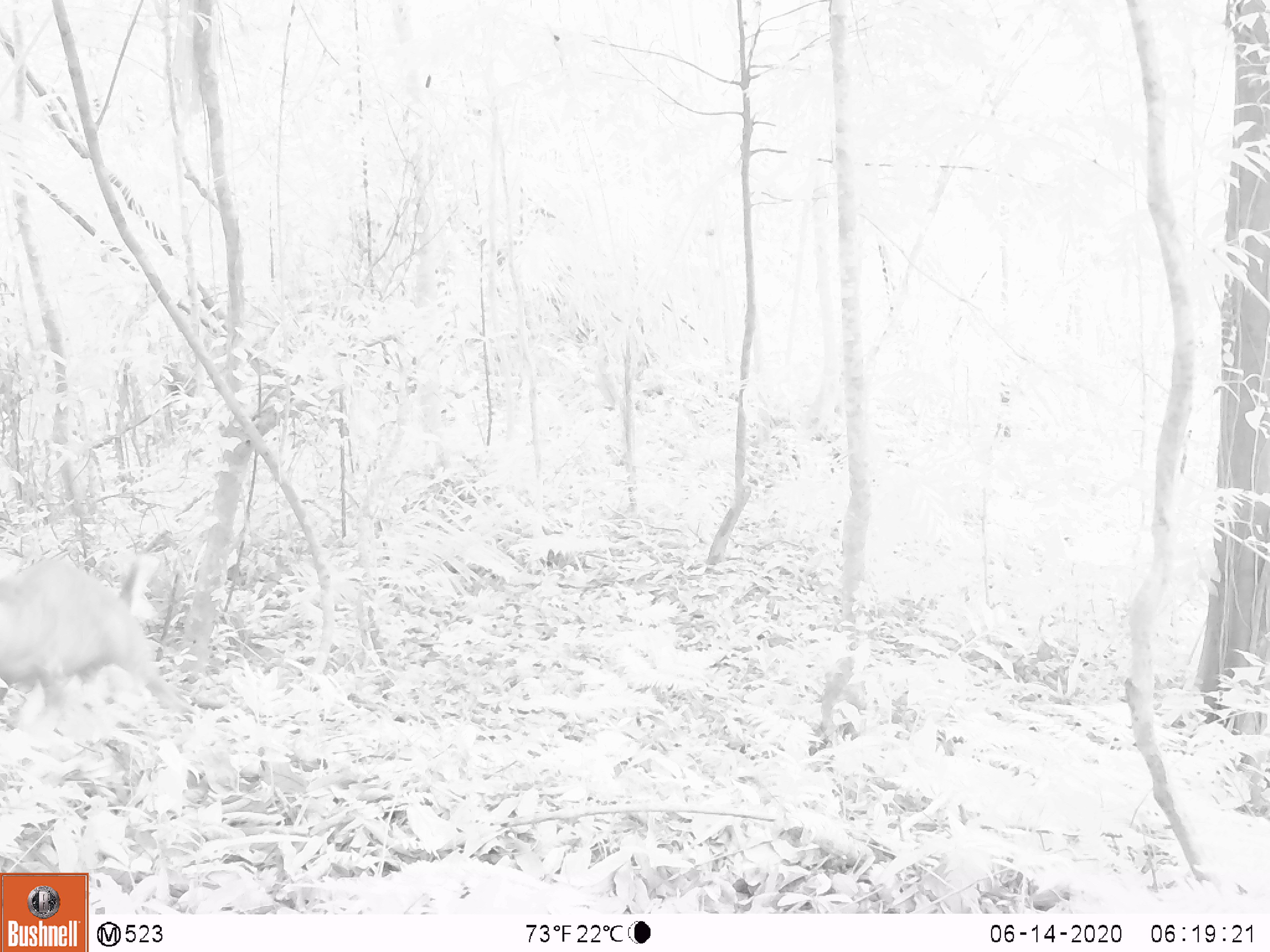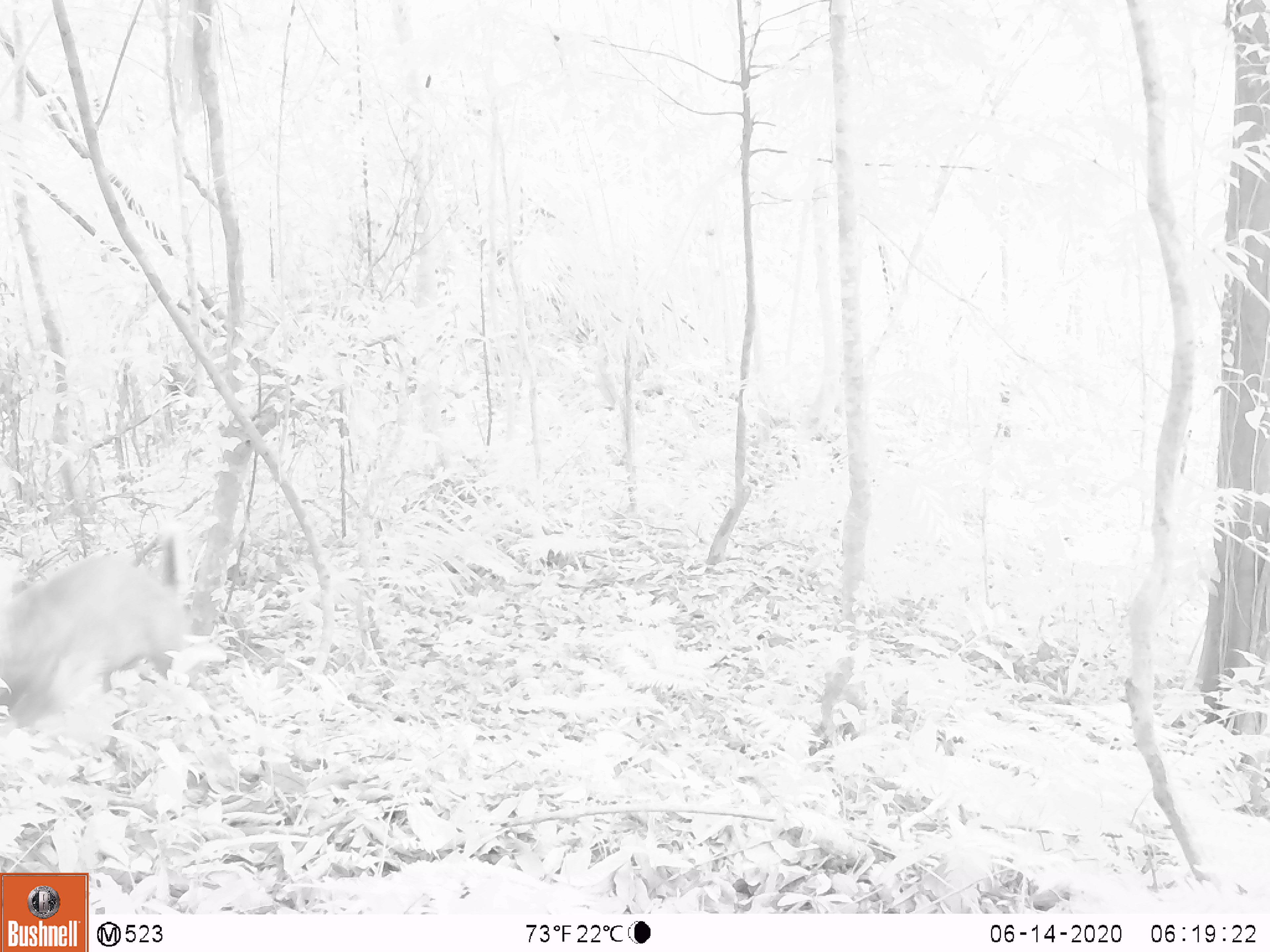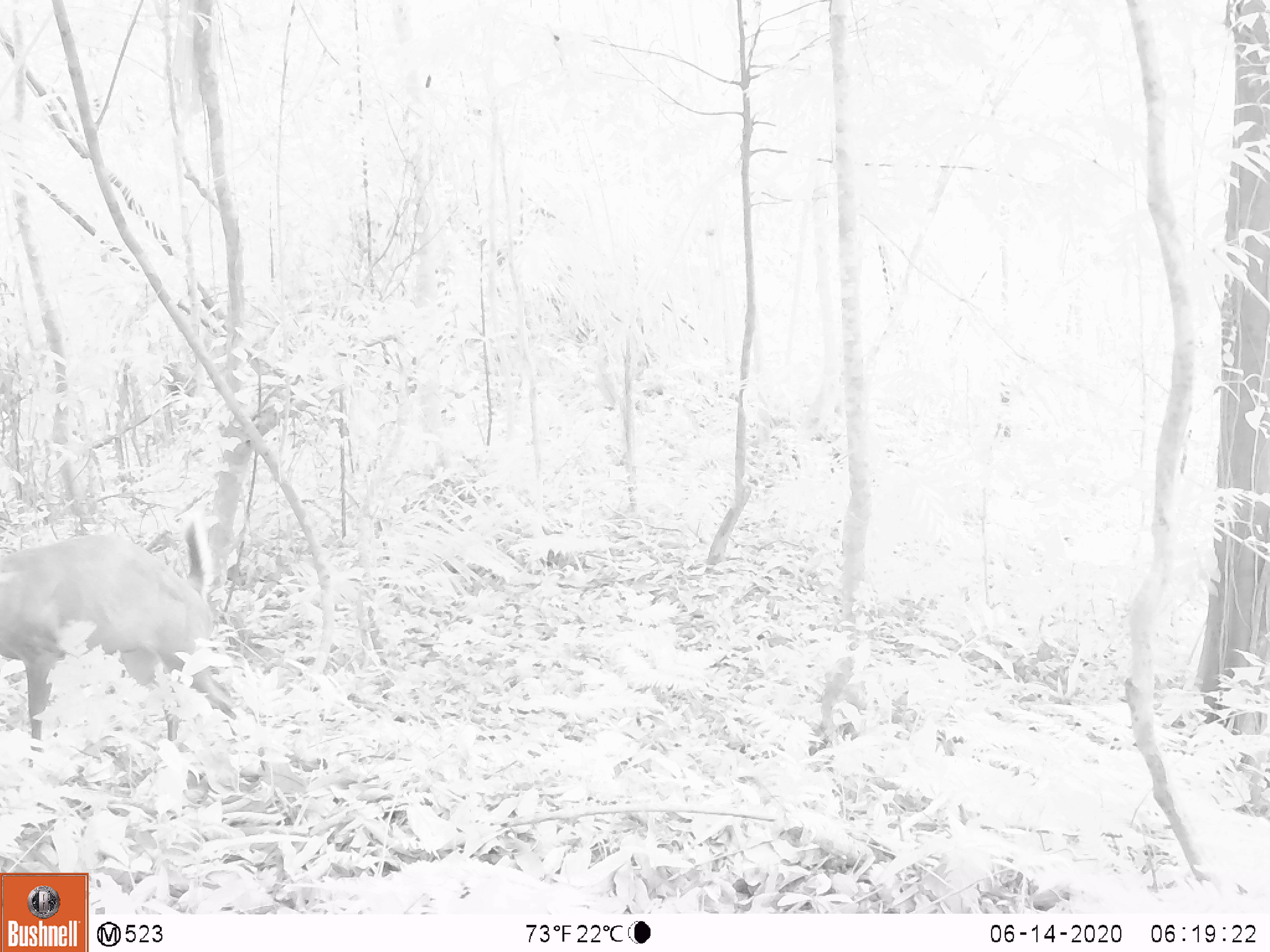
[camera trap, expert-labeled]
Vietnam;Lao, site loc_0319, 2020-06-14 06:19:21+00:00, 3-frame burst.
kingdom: Animalia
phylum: Chordata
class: Mammalia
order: Artiodactyla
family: Cervidae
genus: Muntiacus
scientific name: Muntiacus rooseveltorum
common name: roosevelt's muntjac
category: roosevelts muntjac group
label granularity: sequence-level